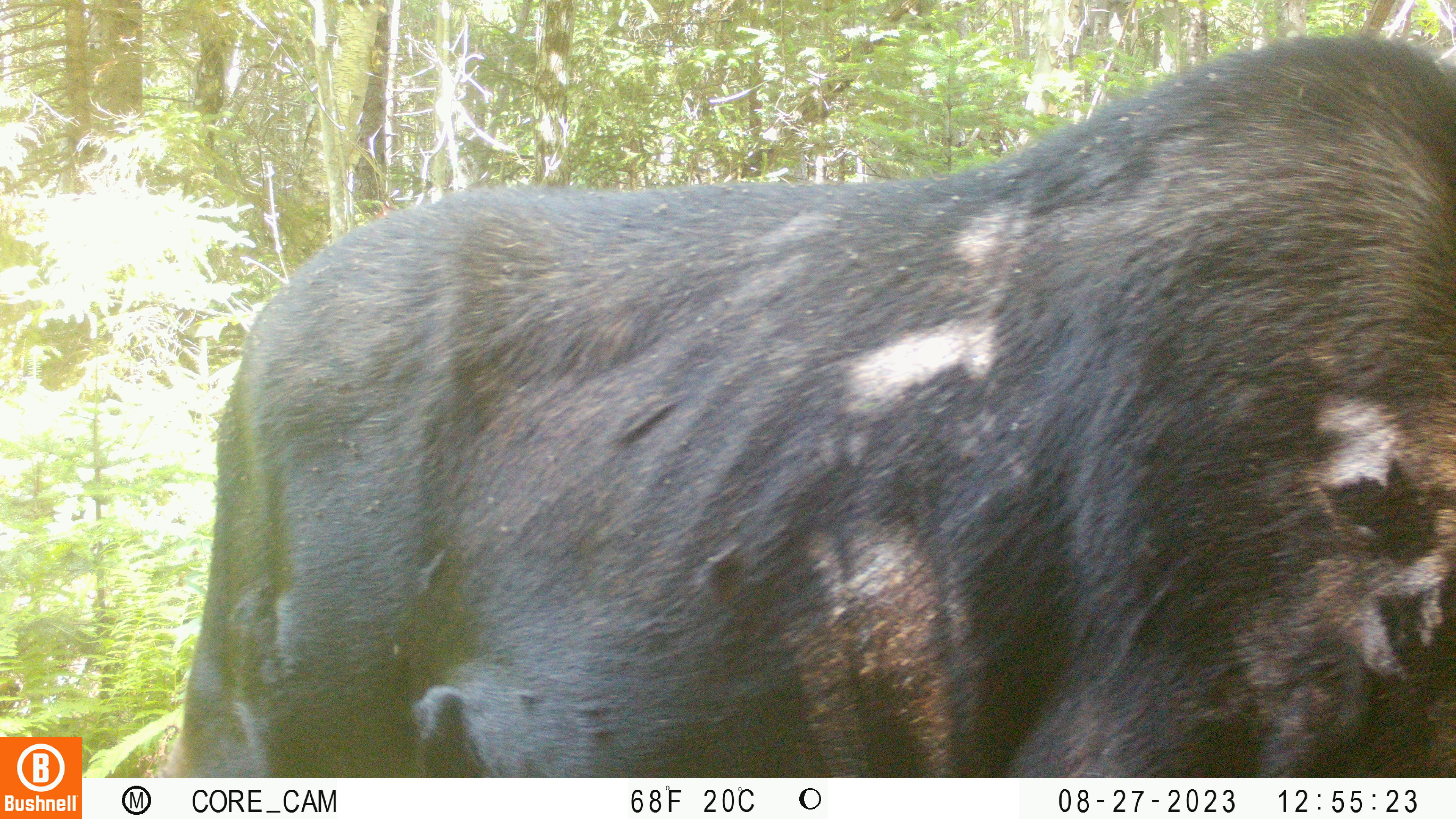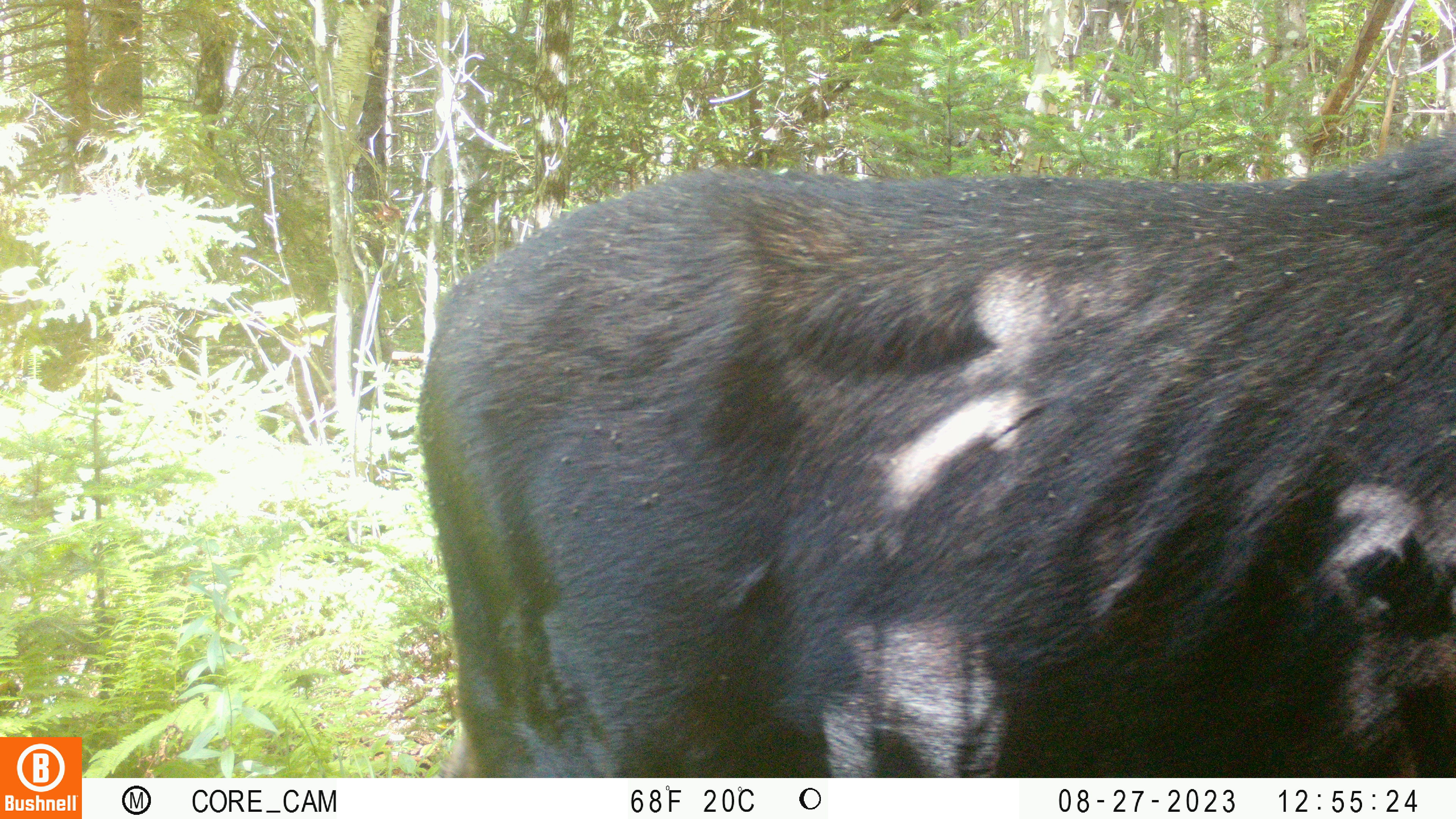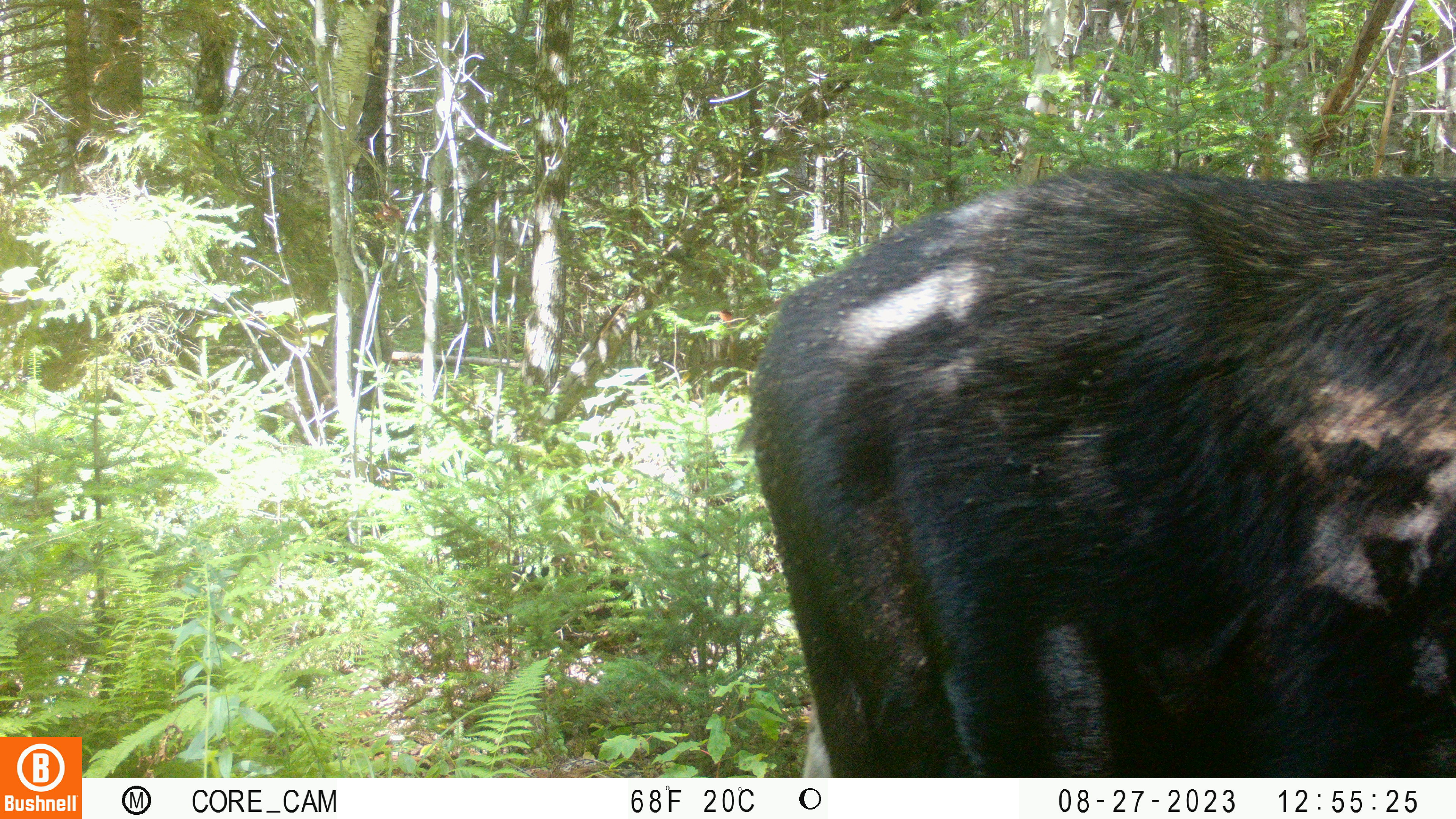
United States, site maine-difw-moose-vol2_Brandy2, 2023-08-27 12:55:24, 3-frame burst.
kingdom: Animalia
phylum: Chordata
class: Mammalia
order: Artiodactyla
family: Cervidae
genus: Alces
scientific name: Alces alces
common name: moose